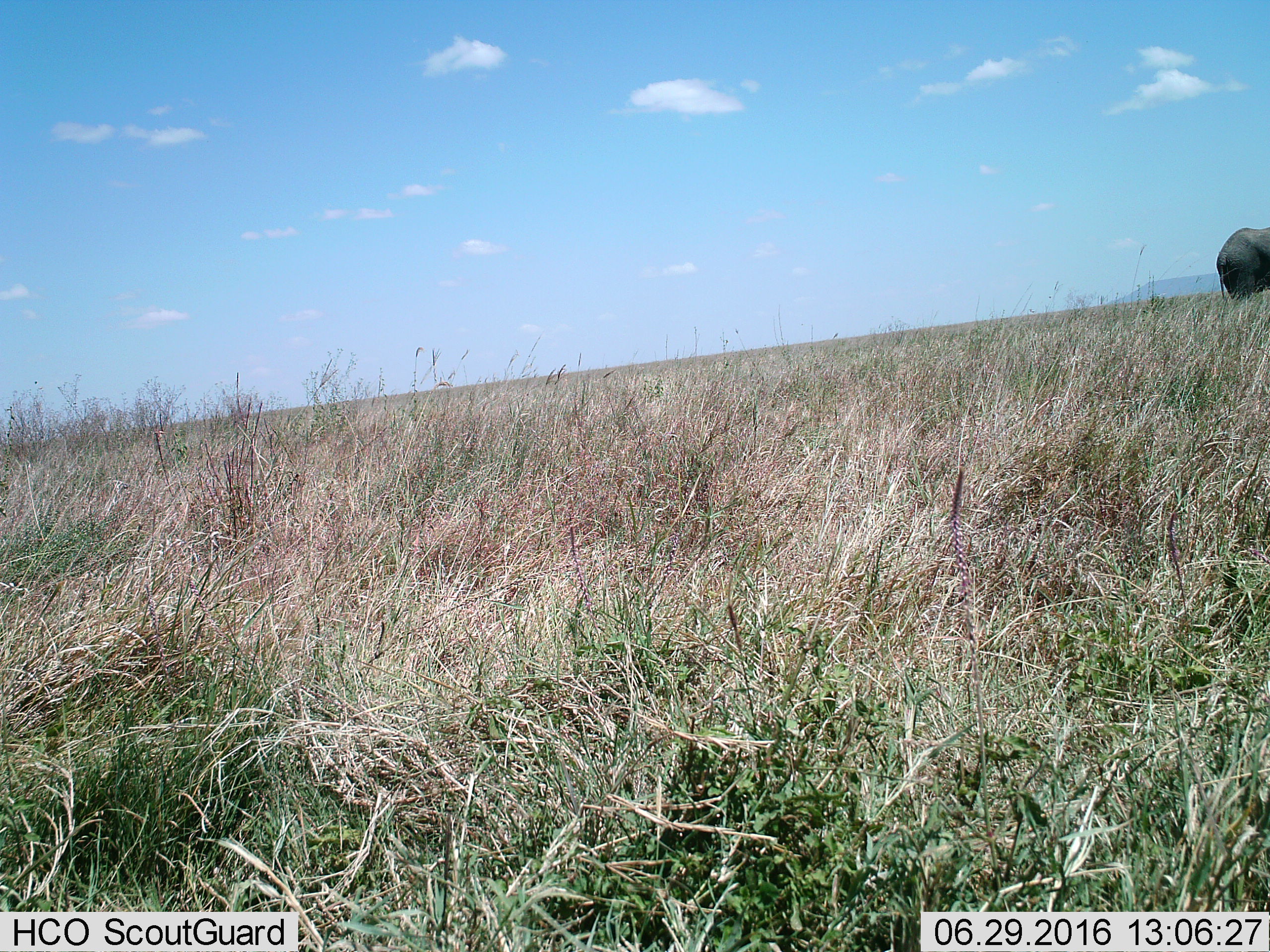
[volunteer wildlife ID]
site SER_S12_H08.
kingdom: Animalia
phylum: Chordata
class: Mammalia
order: Proboscidea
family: Elephantidae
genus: Loxodonta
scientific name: Loxodonta africana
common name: african bush elephant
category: elephant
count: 1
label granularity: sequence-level